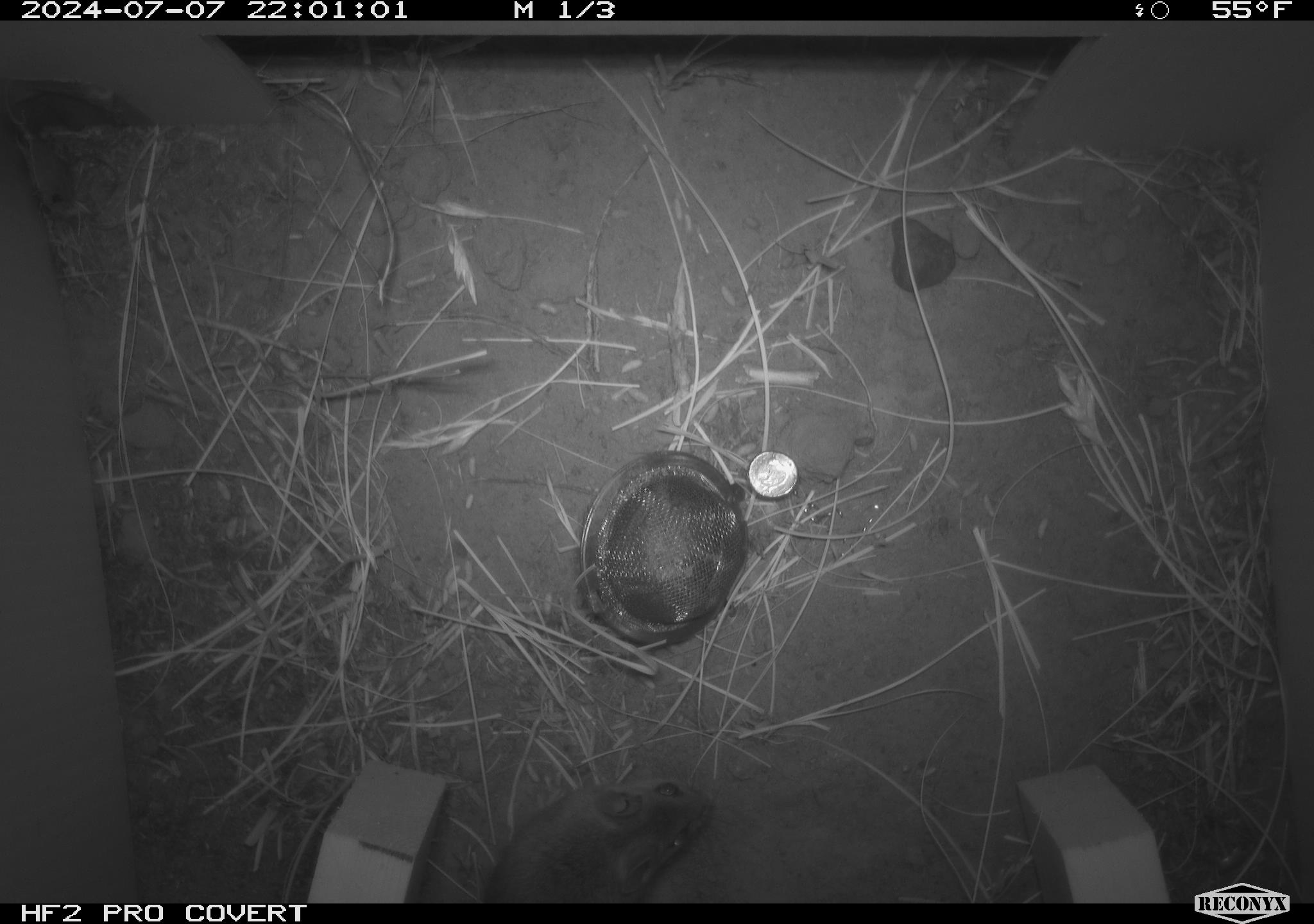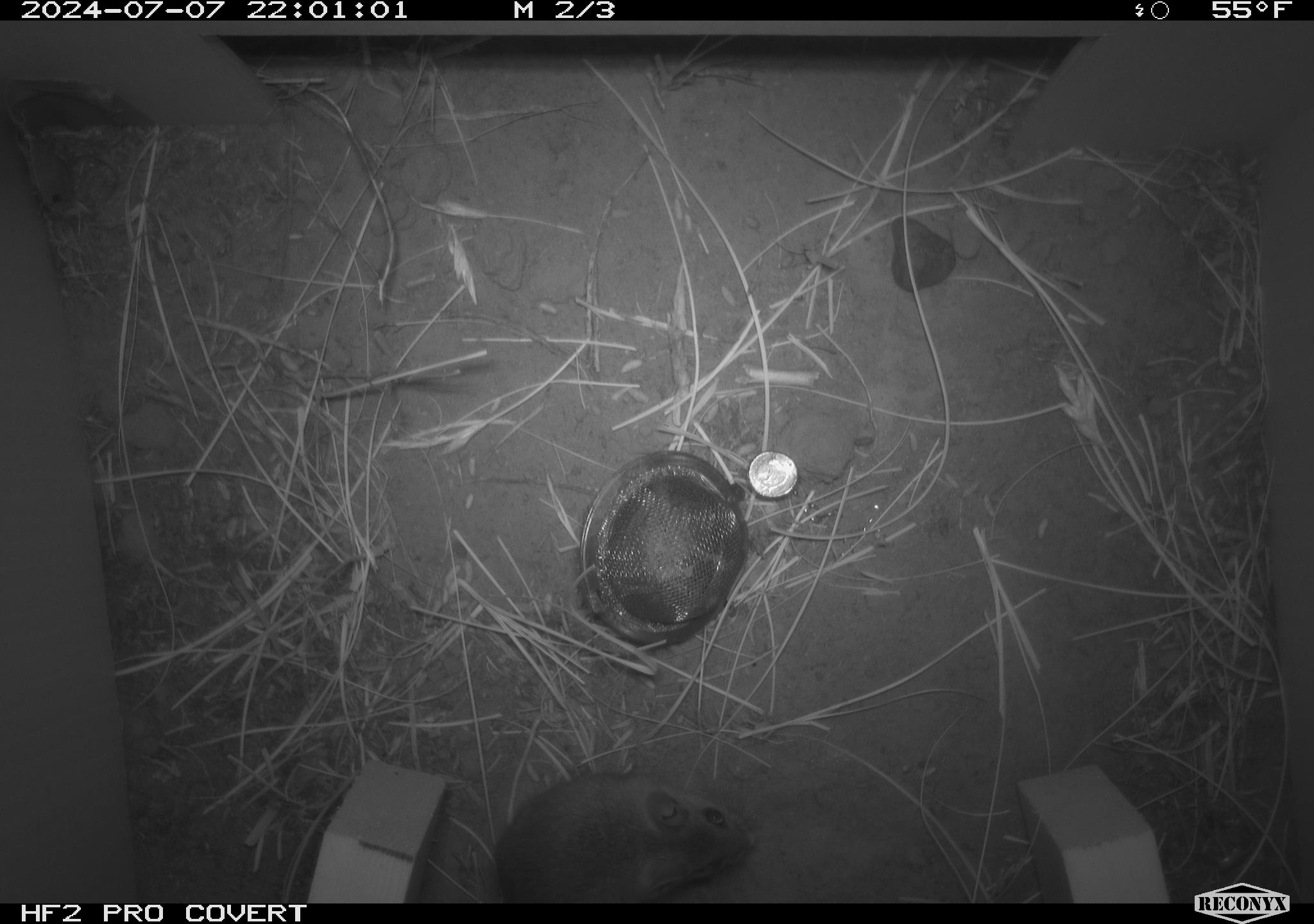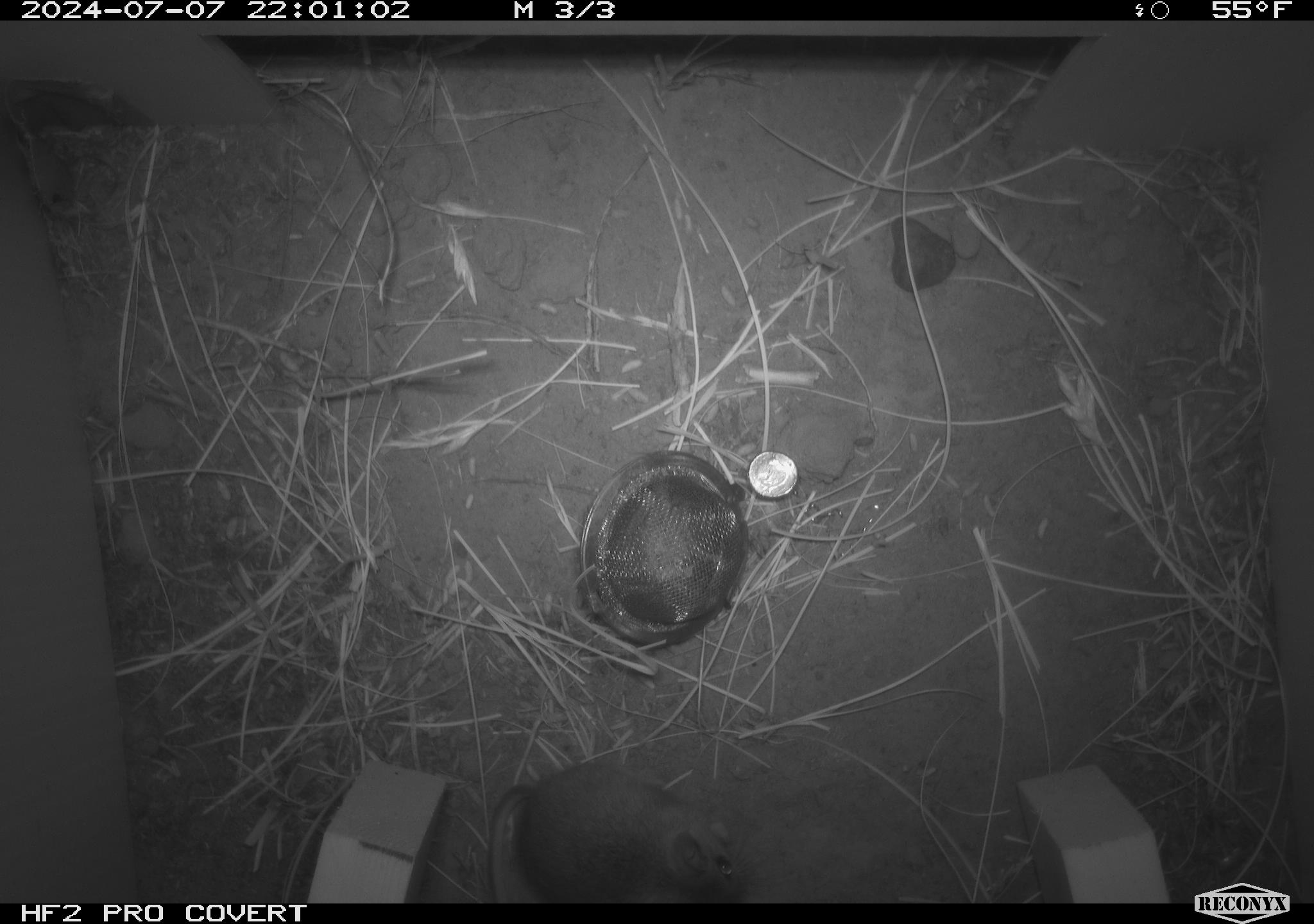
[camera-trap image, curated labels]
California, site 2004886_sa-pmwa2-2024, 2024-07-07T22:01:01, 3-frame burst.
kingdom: Animalia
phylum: Chordata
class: Mammalia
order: Rodentia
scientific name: Rodentia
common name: mouse species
Mouse species (Rodentia).